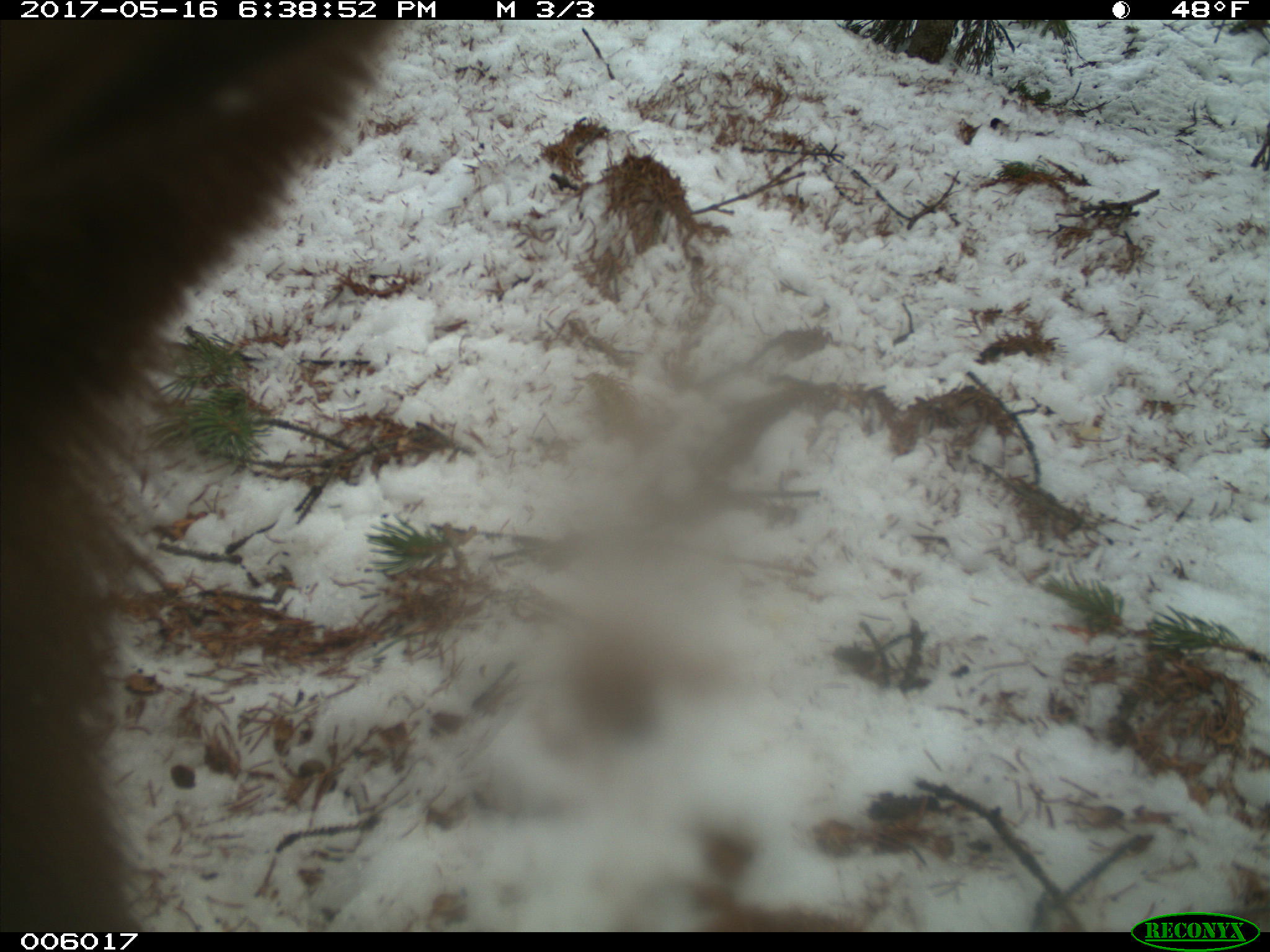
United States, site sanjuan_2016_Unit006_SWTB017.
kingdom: Animalia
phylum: Chordata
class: Mammalia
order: Carnivora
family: Ursidae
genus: Ursus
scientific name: Ursus americanus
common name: american black bear